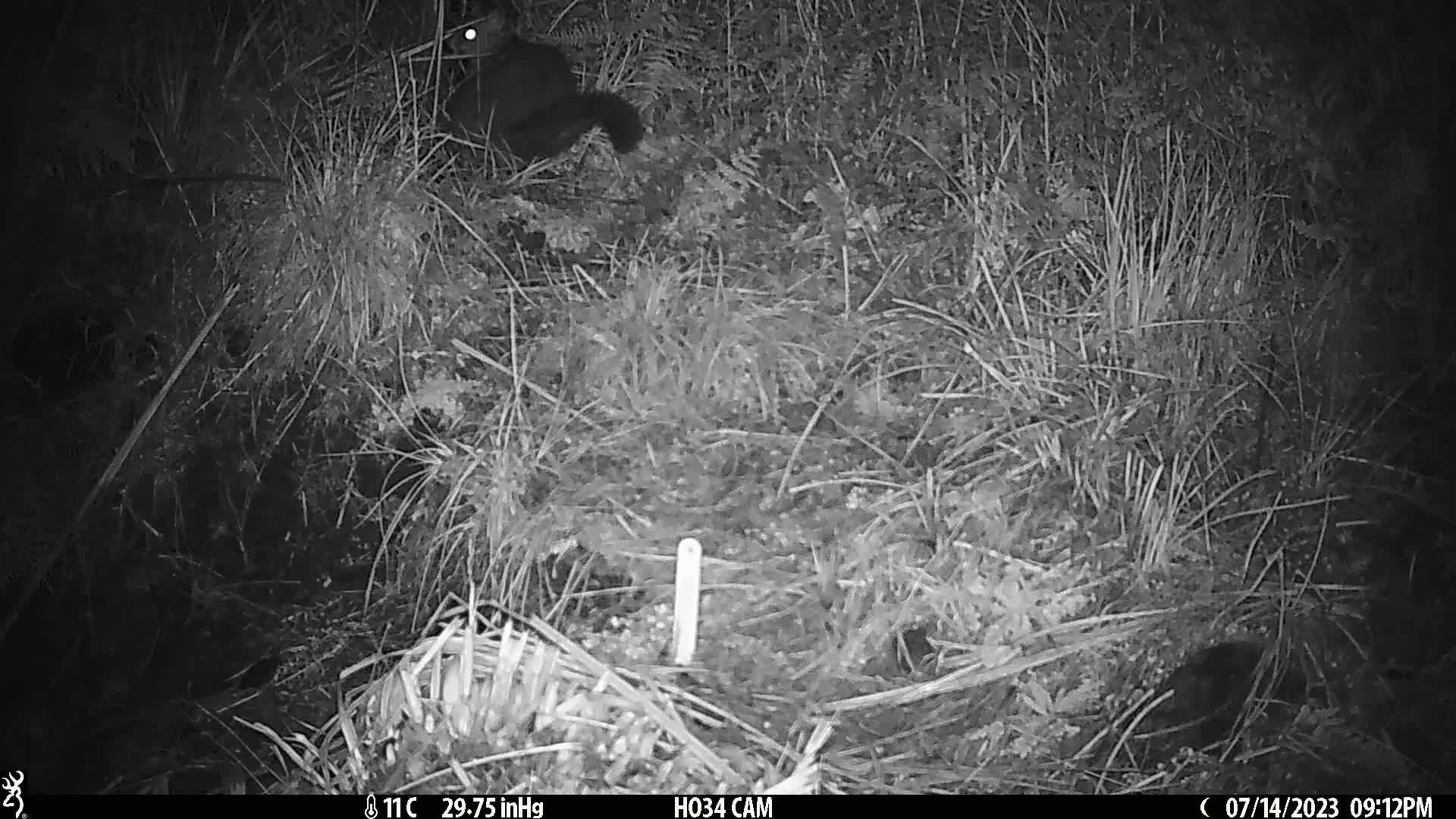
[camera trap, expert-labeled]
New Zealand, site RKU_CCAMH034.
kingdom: Animalia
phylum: Chordata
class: Mammalia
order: Diprotodontia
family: Phalangeridae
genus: Trichosurus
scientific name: Trichosurus vulpecula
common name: common brushtail possum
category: possum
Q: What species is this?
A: Possum (common brushtail possum) (Trichosurus vulpecula).